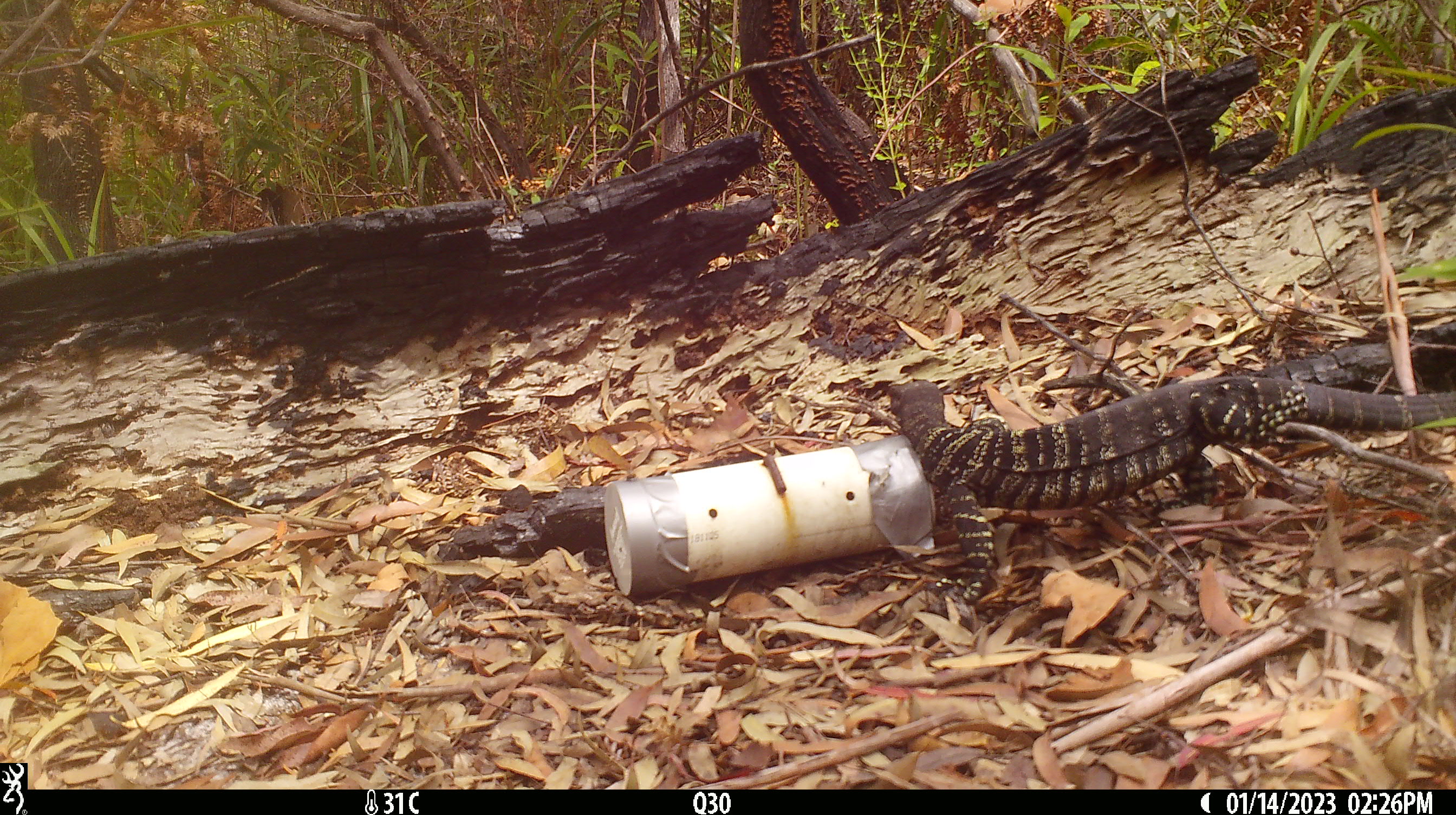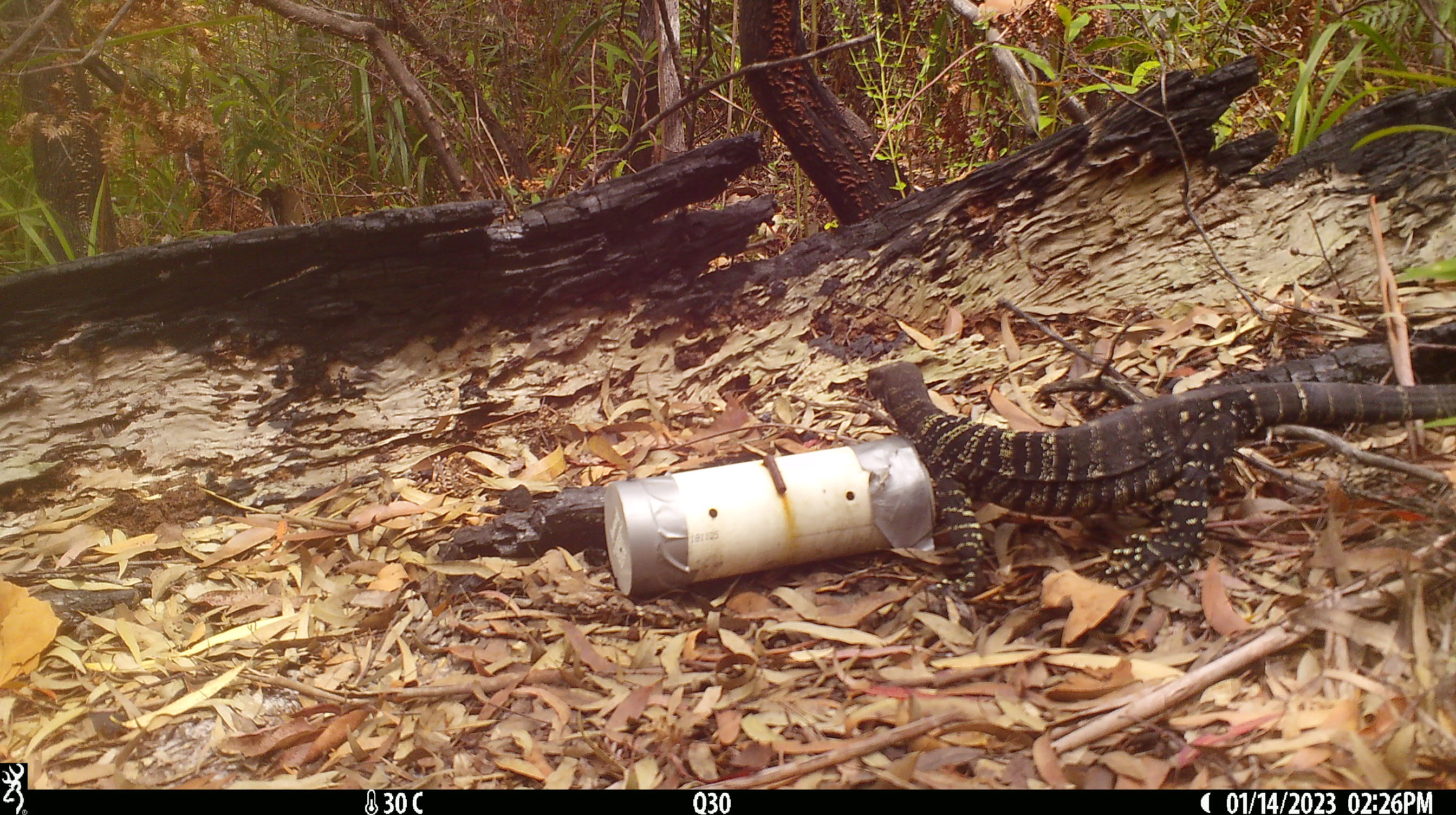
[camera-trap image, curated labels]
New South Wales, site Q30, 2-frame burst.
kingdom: Animalia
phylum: Chordata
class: Reptilia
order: Squamata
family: Varanidae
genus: Varanus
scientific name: Varanus varius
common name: lace monitor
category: goanna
Goanna (lace monitor) (Varanus varius).